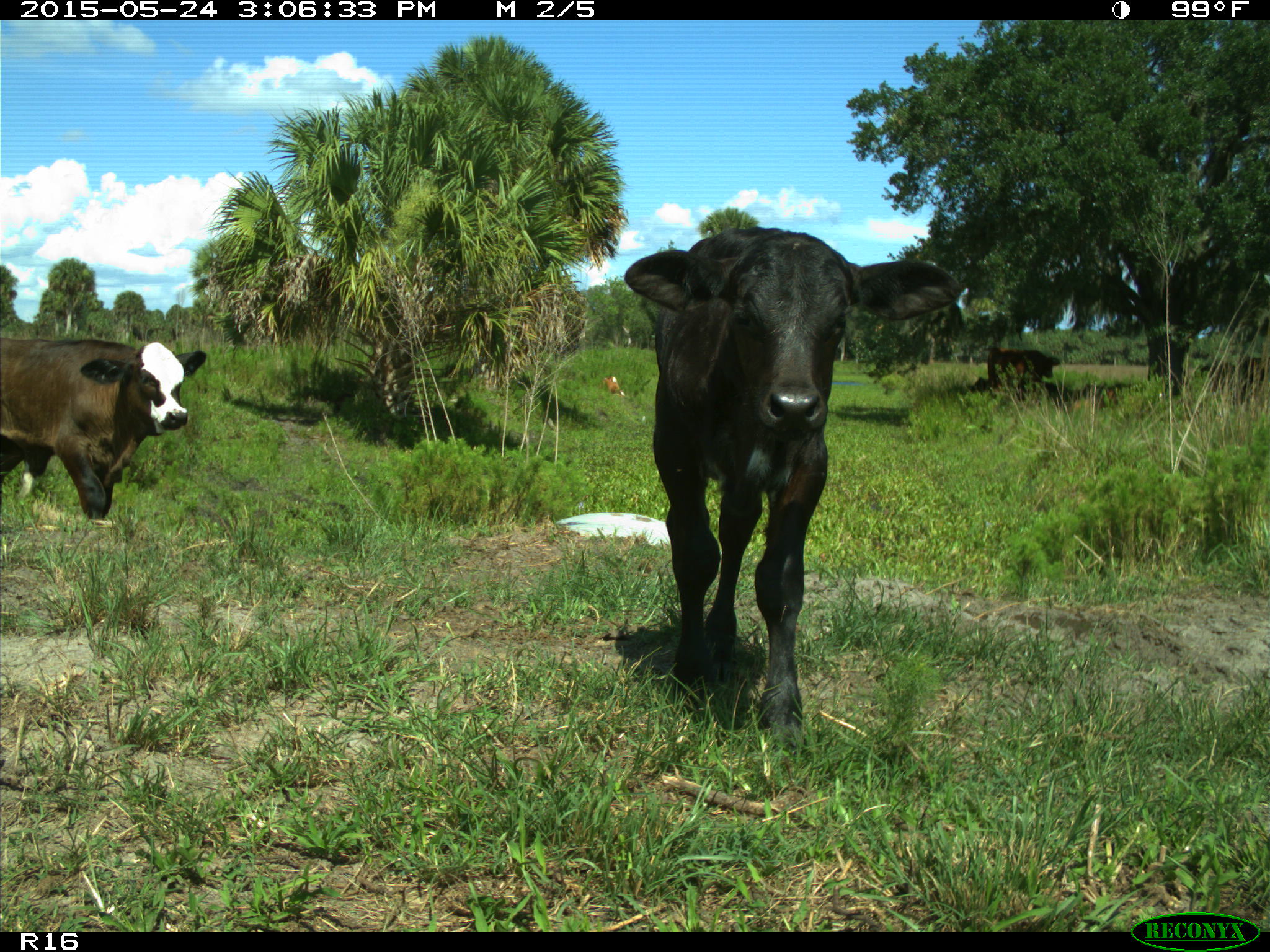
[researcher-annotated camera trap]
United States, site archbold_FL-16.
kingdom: Animalia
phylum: Chordata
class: Mammalia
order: Artiodactyla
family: Bovidae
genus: Bos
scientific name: Bos taurus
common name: domestic cow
Bos taurus (domestic cow).